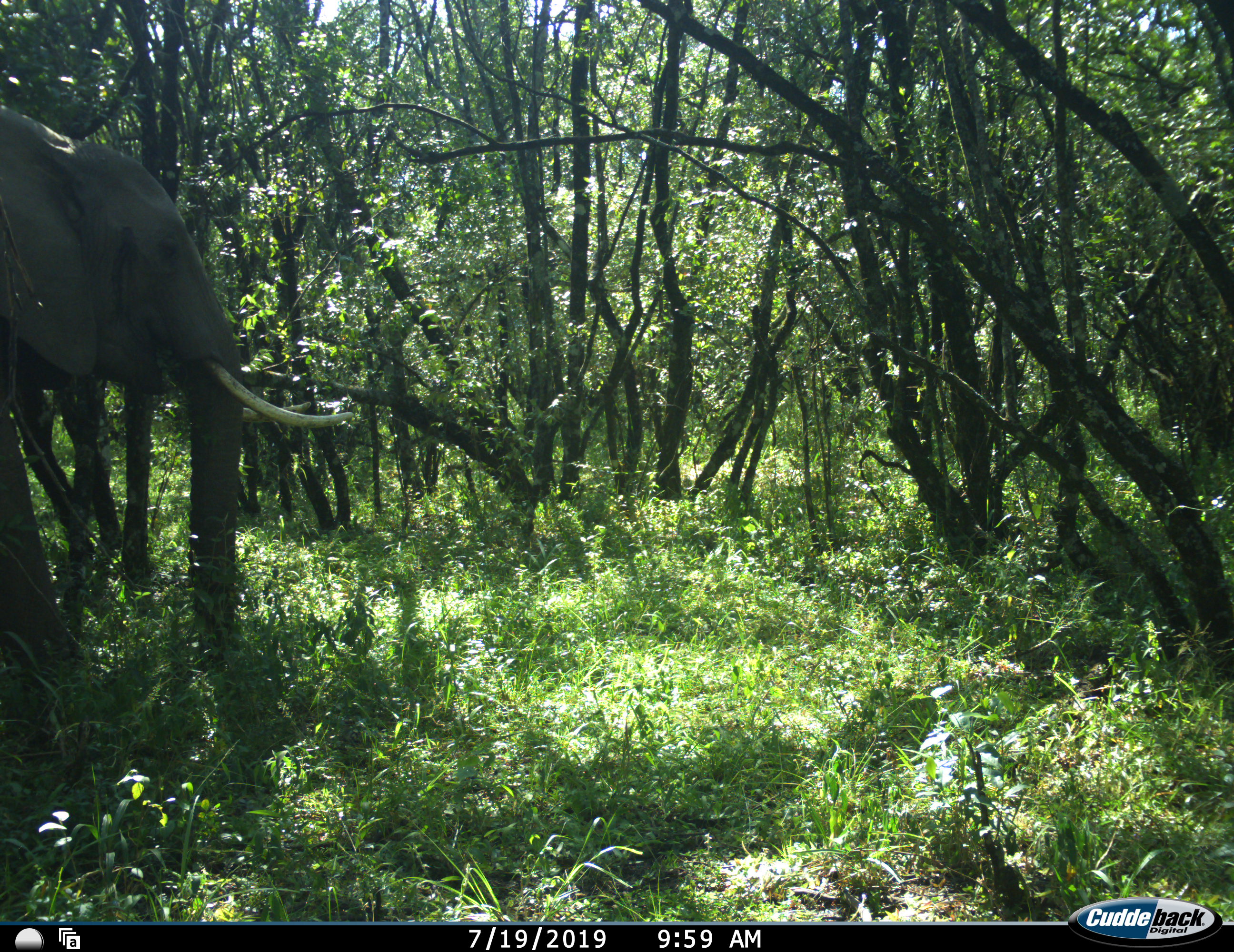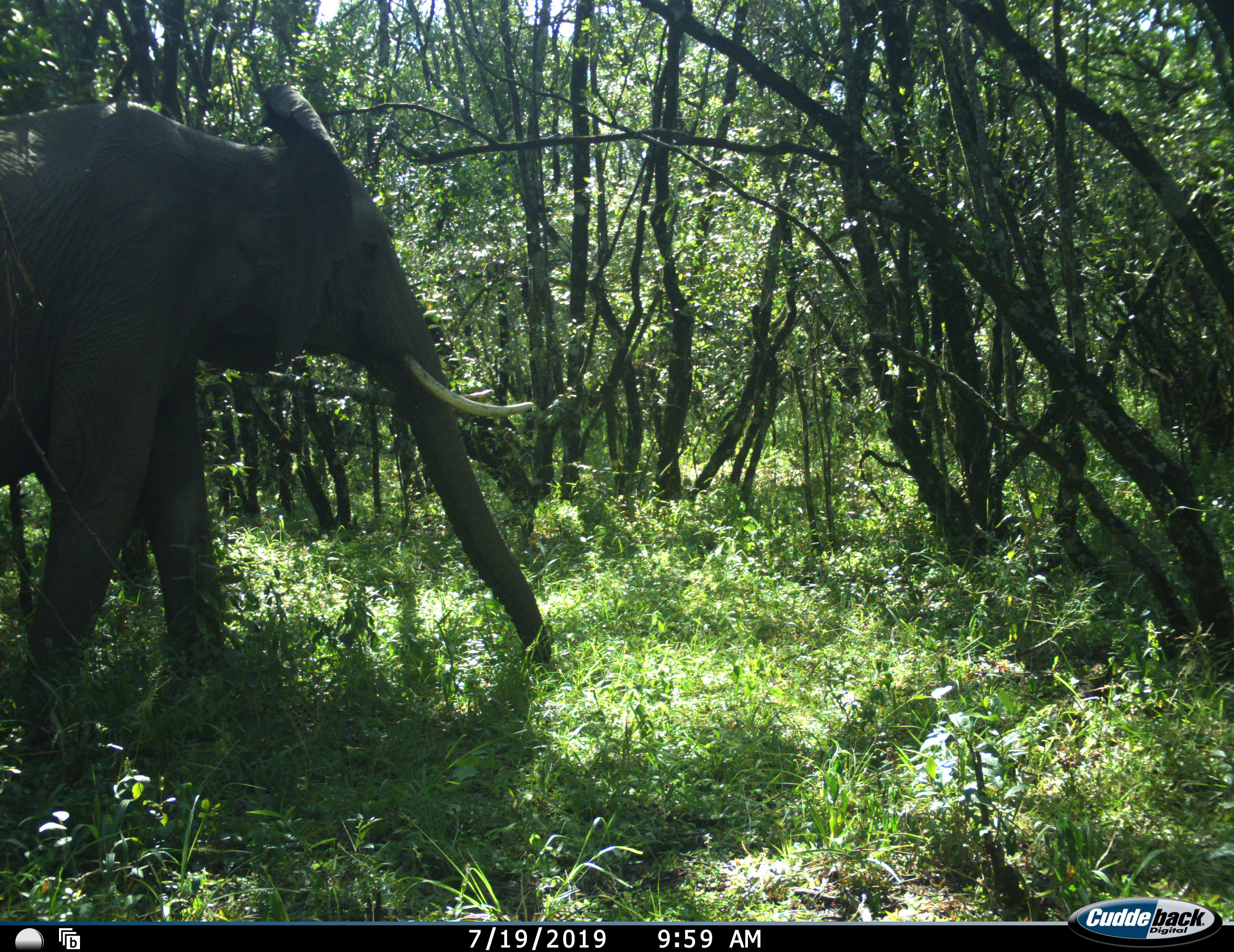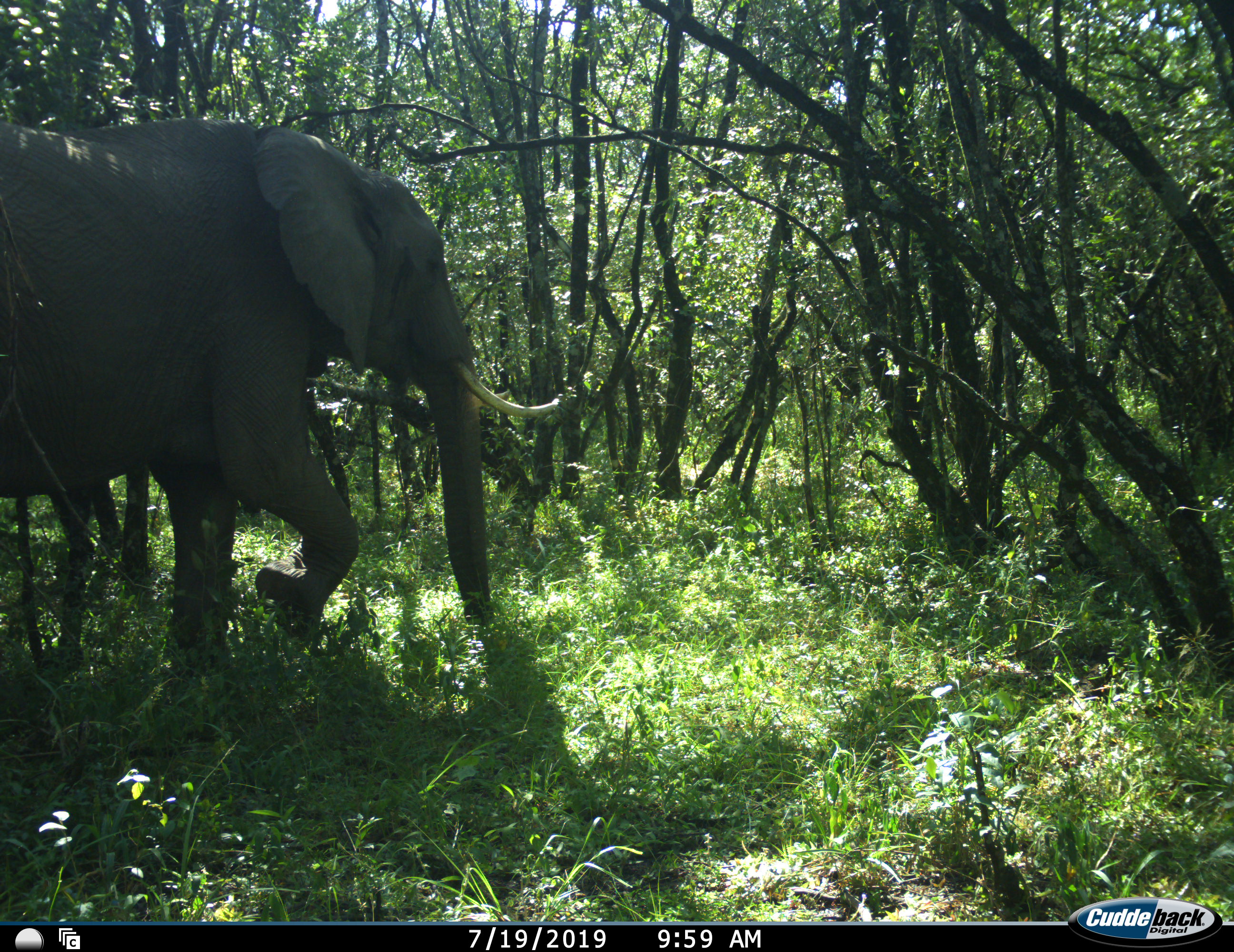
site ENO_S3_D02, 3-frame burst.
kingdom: Animalia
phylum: Chordata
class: Mammalia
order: Proboscidea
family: Elephantidae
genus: Loxodonta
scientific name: Loxodonta africana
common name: african bush elephant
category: elephant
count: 1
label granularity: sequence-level